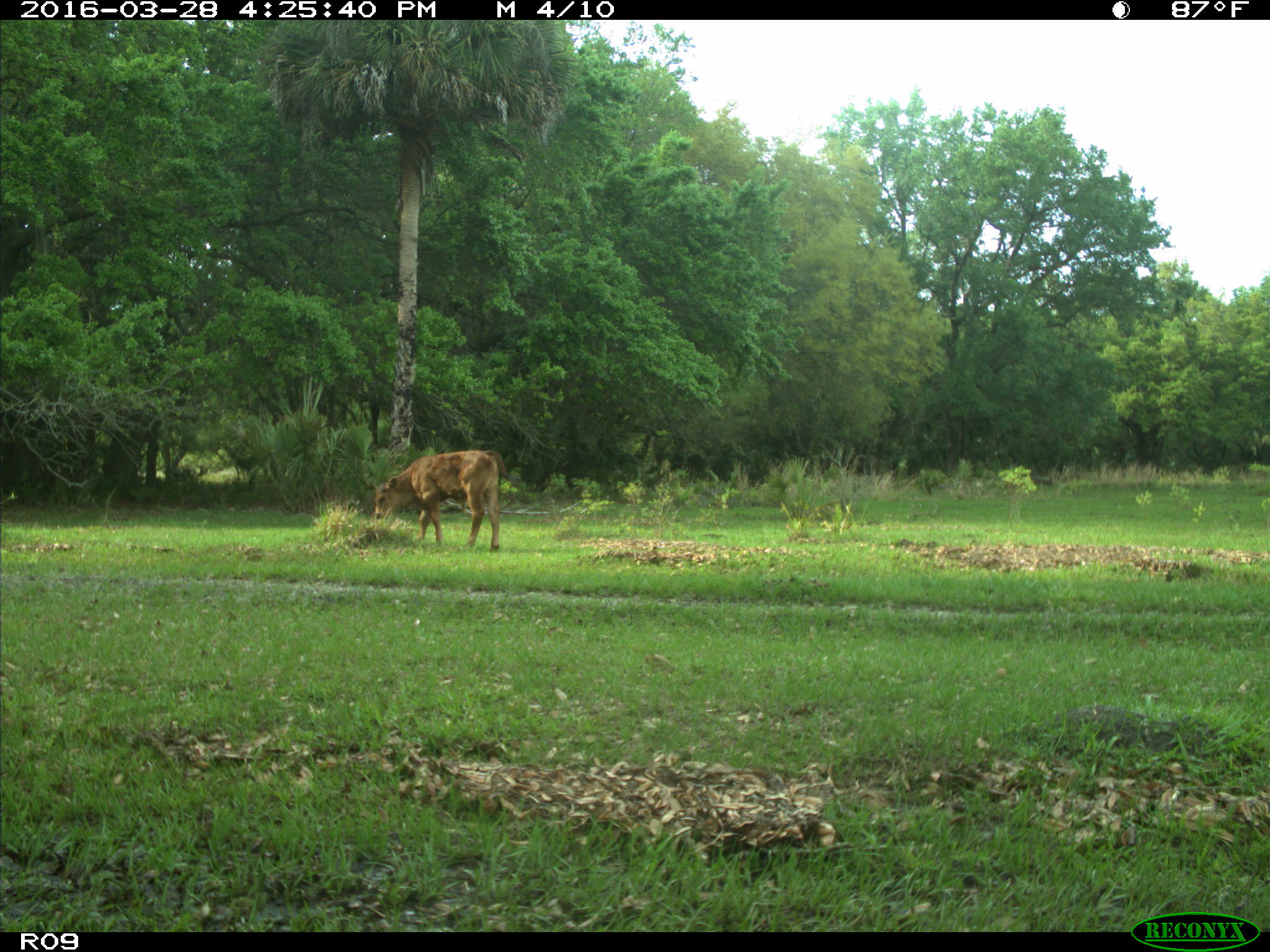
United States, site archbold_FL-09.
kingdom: Animalia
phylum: Chordata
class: Mammalia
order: Artiodactyla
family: Bovidae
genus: Bos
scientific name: Bos taurus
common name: domestic cow